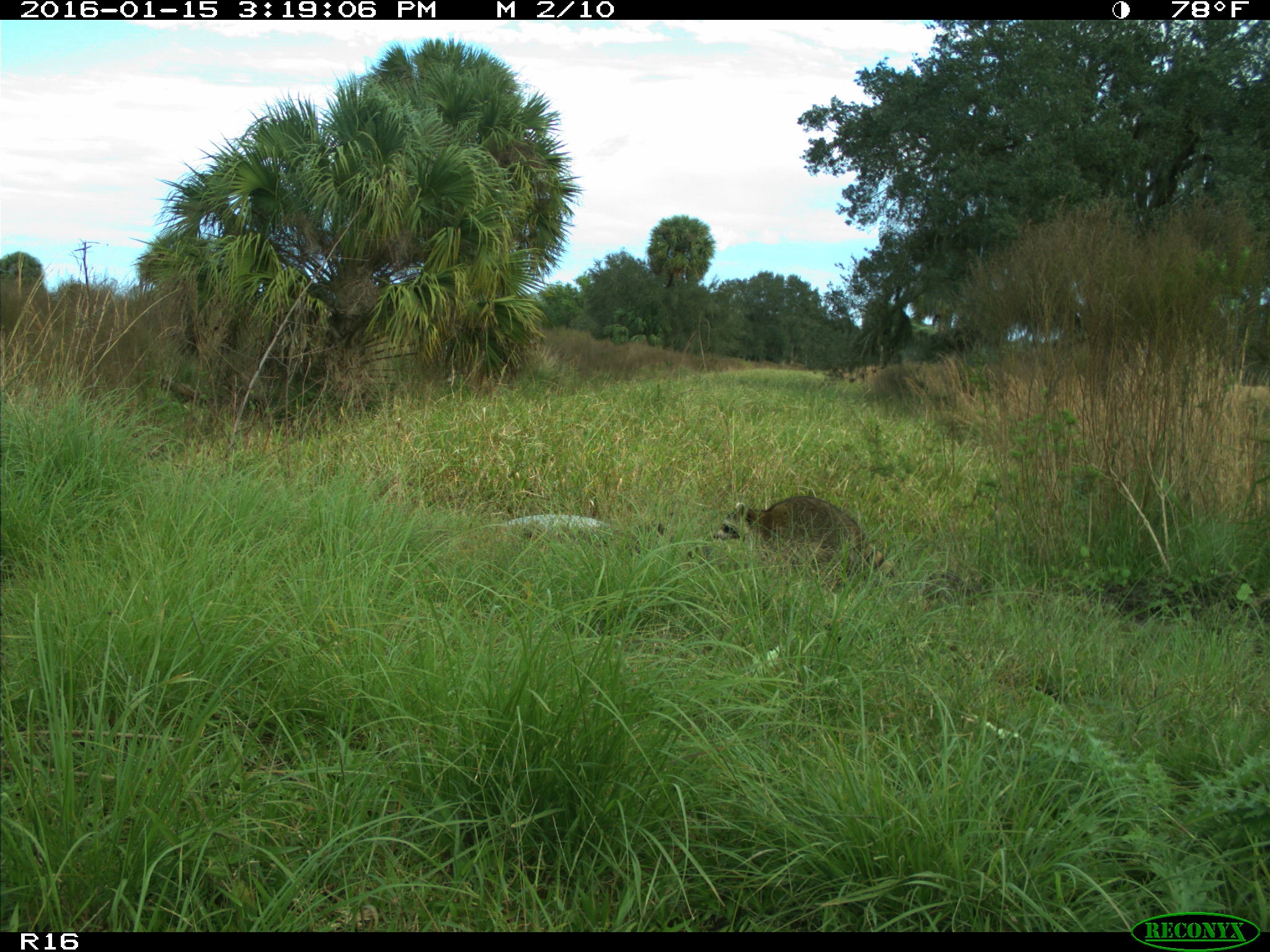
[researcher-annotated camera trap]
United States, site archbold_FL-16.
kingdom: Animalia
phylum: Chordata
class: Mammalia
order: Carnivora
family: Procyonidae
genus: Procyon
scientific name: Procyon lotor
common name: common raccoon